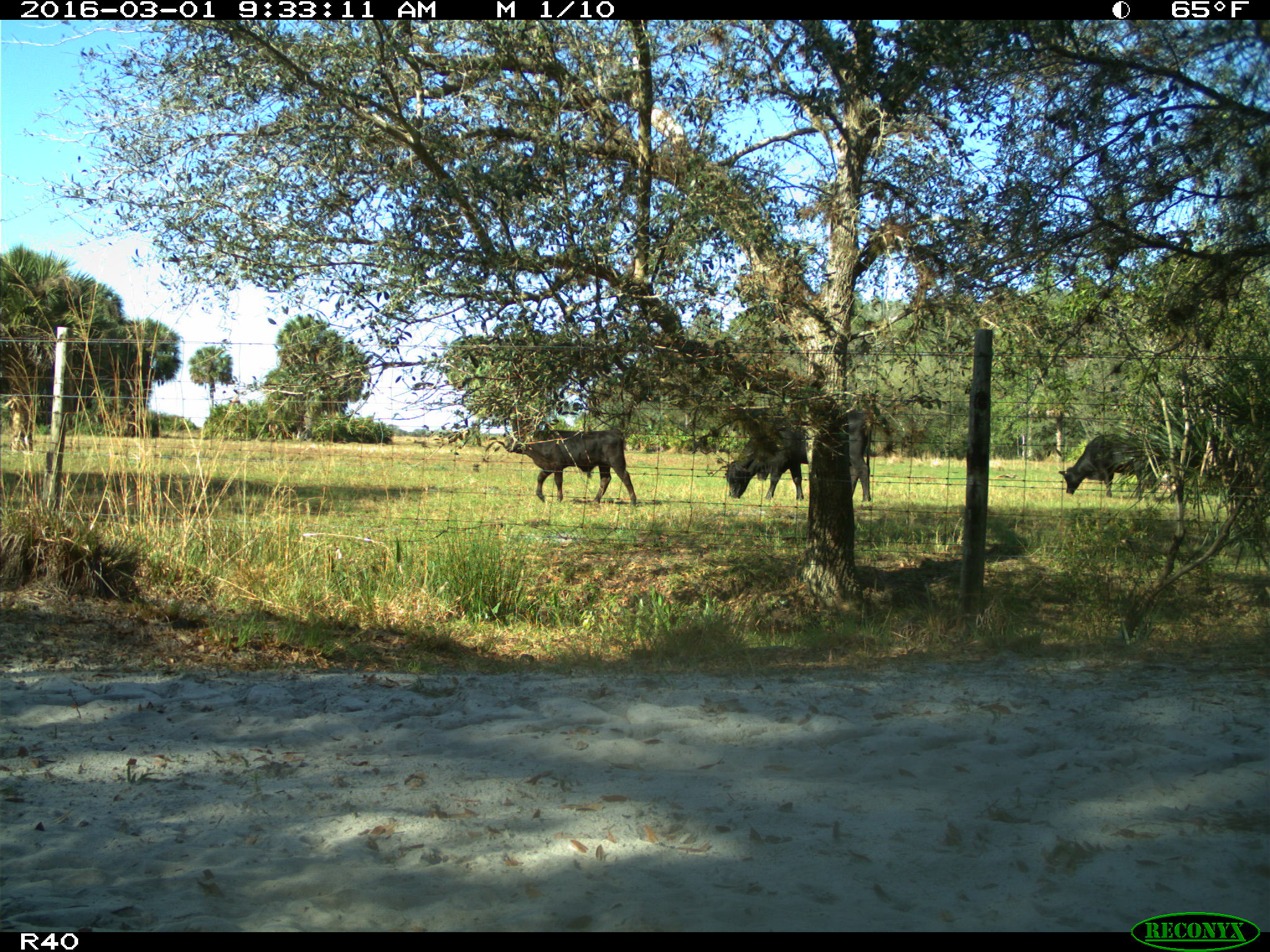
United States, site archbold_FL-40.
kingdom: Animalia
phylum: Chordata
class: Mammalia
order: Artiodactyla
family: Bovidae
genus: Bos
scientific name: Bos taurus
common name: domestic cow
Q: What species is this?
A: Bos taurus (domestic cow).